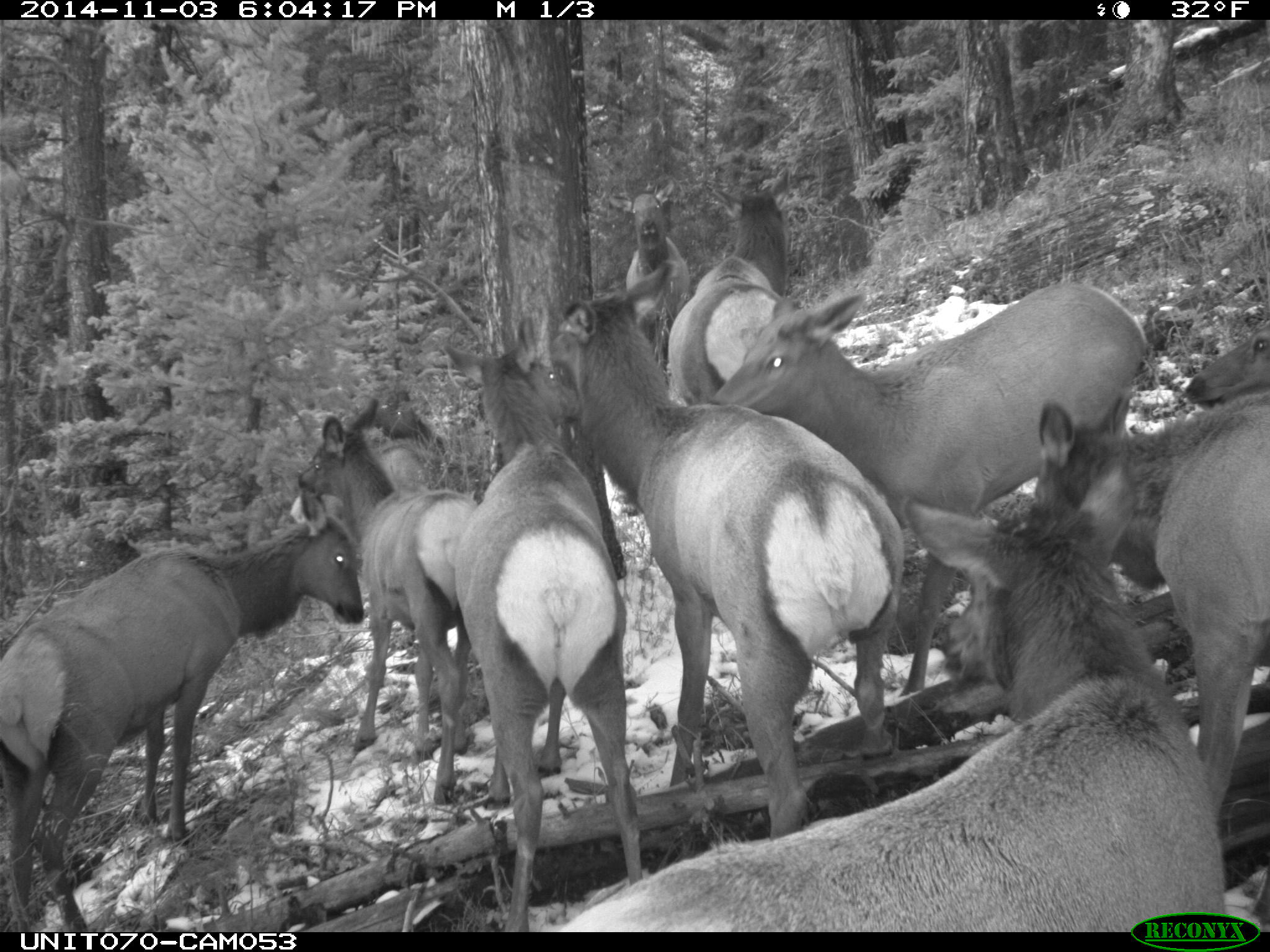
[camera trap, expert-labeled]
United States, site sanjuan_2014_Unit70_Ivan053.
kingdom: Animalia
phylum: Chordata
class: Mammalia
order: Artiodactyla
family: Cervidae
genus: Cervus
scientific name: Cervus elaphus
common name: red deer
Cervus elaphus (red deer).